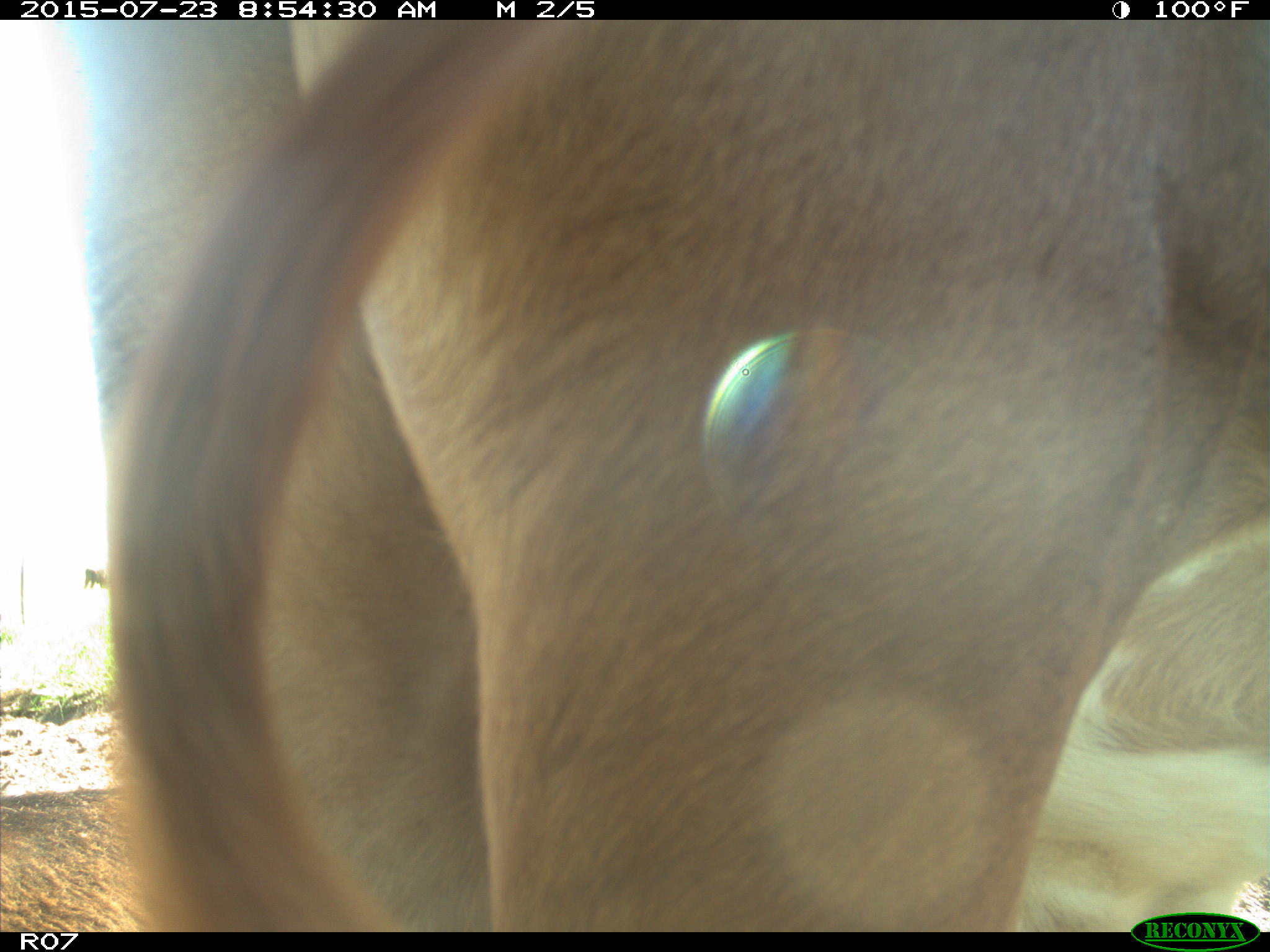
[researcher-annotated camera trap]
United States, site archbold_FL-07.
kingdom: Animalia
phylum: Chordata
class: Mammalia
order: Artiodactyla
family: Bovidae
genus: Bos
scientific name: Bos taurus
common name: domestic cow